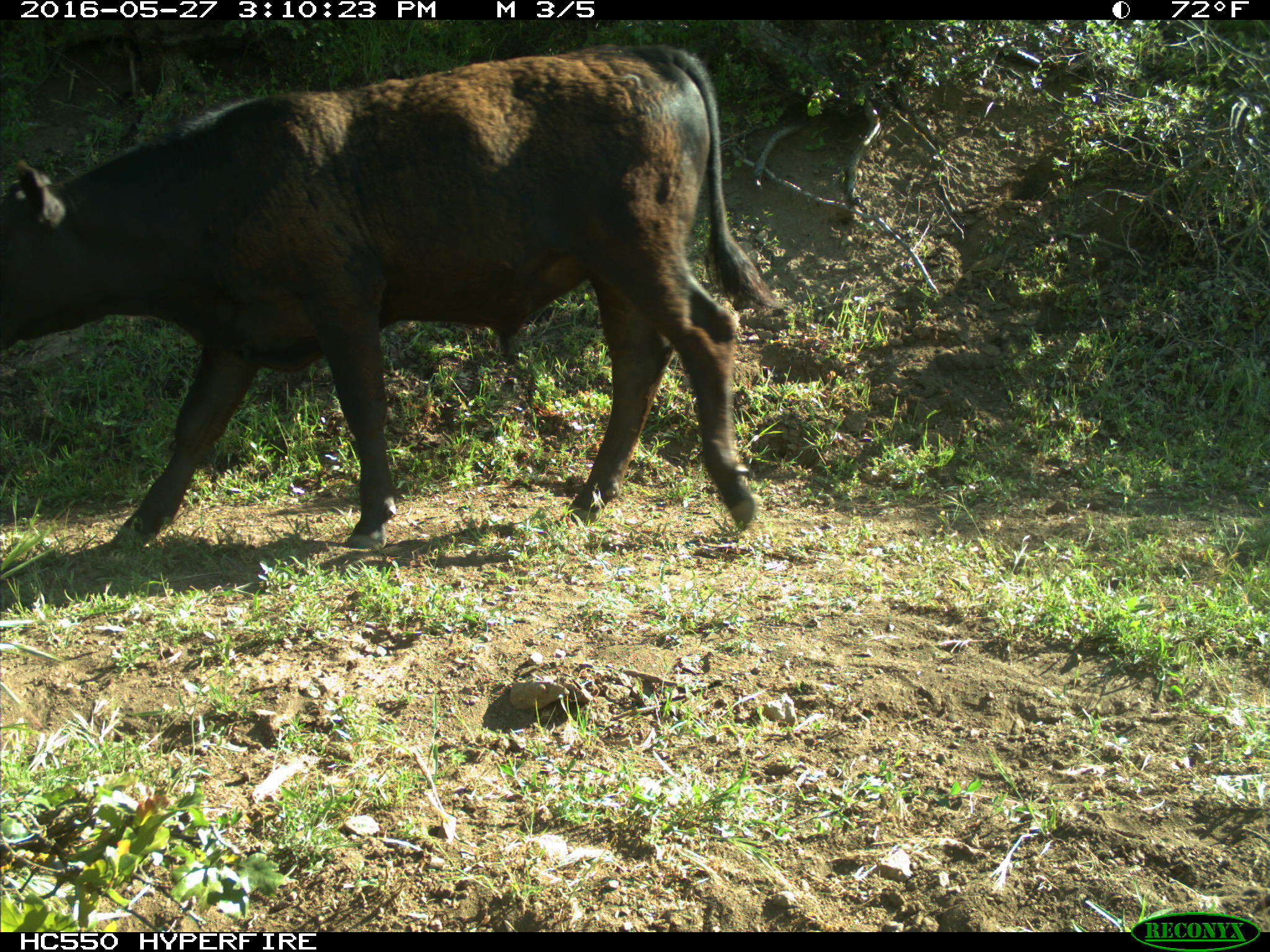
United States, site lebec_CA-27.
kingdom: Animalia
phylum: Chordata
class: Mammalia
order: Artiodactyla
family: Bovidae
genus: Bos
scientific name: Bos taurus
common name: domestic cow